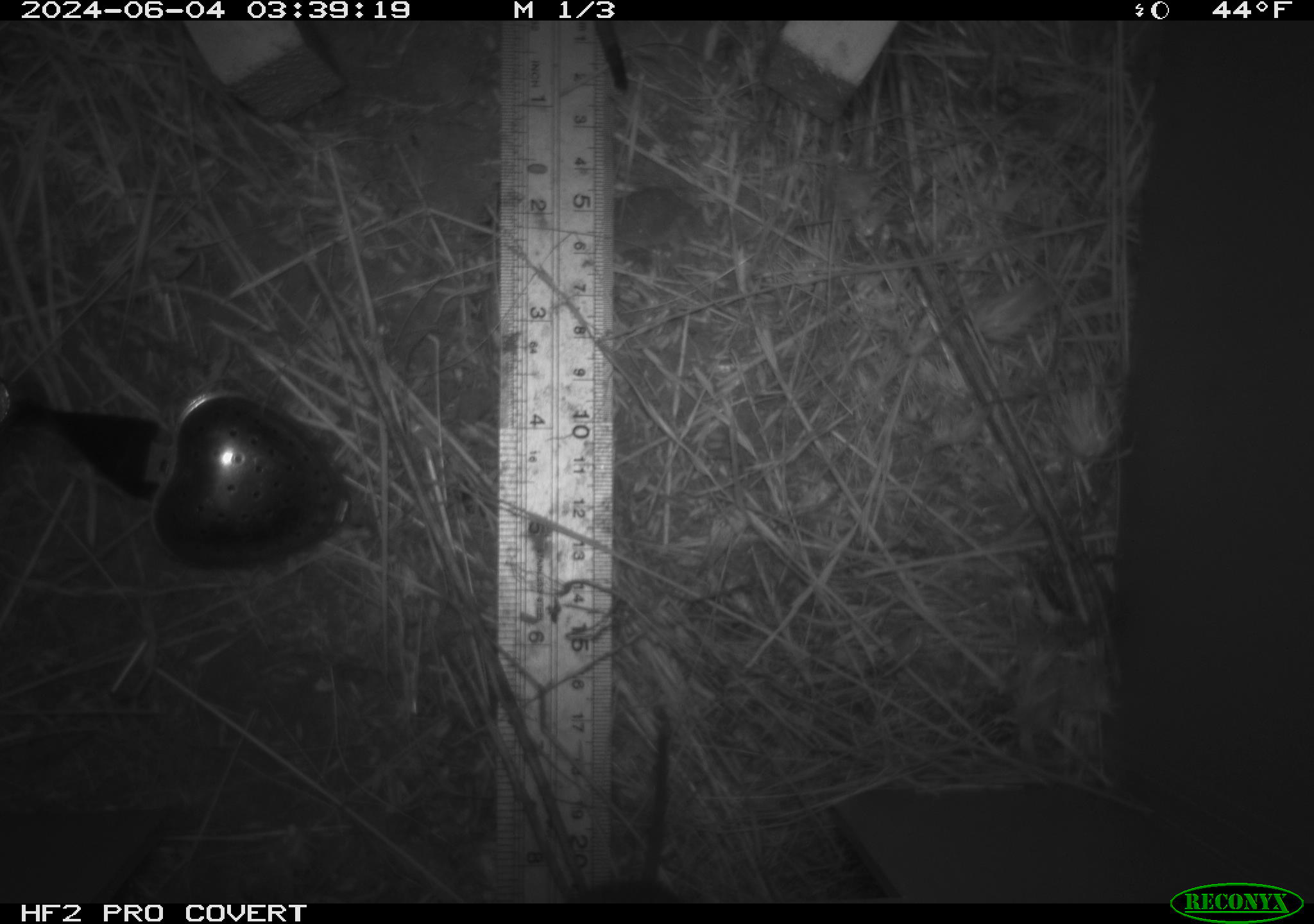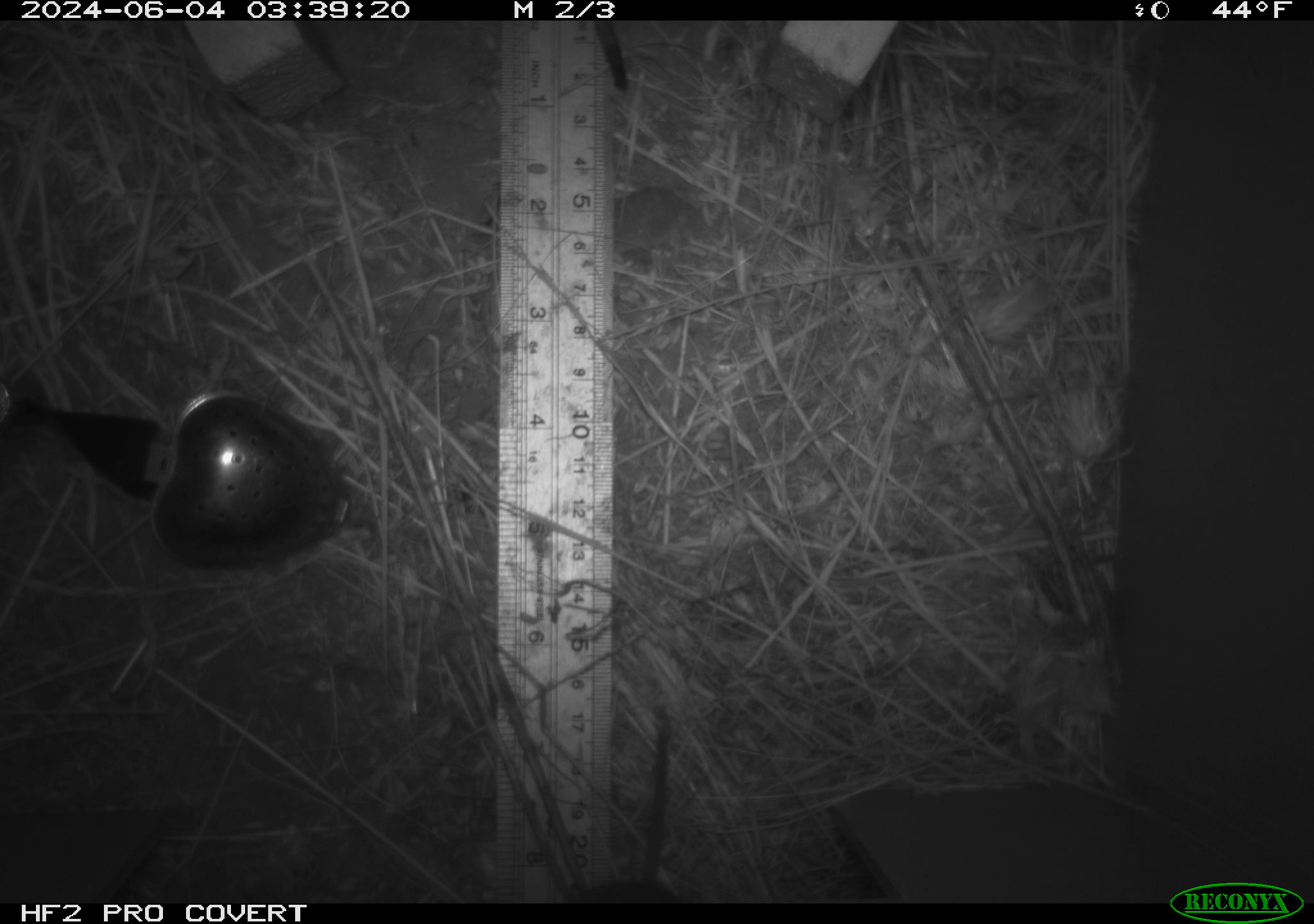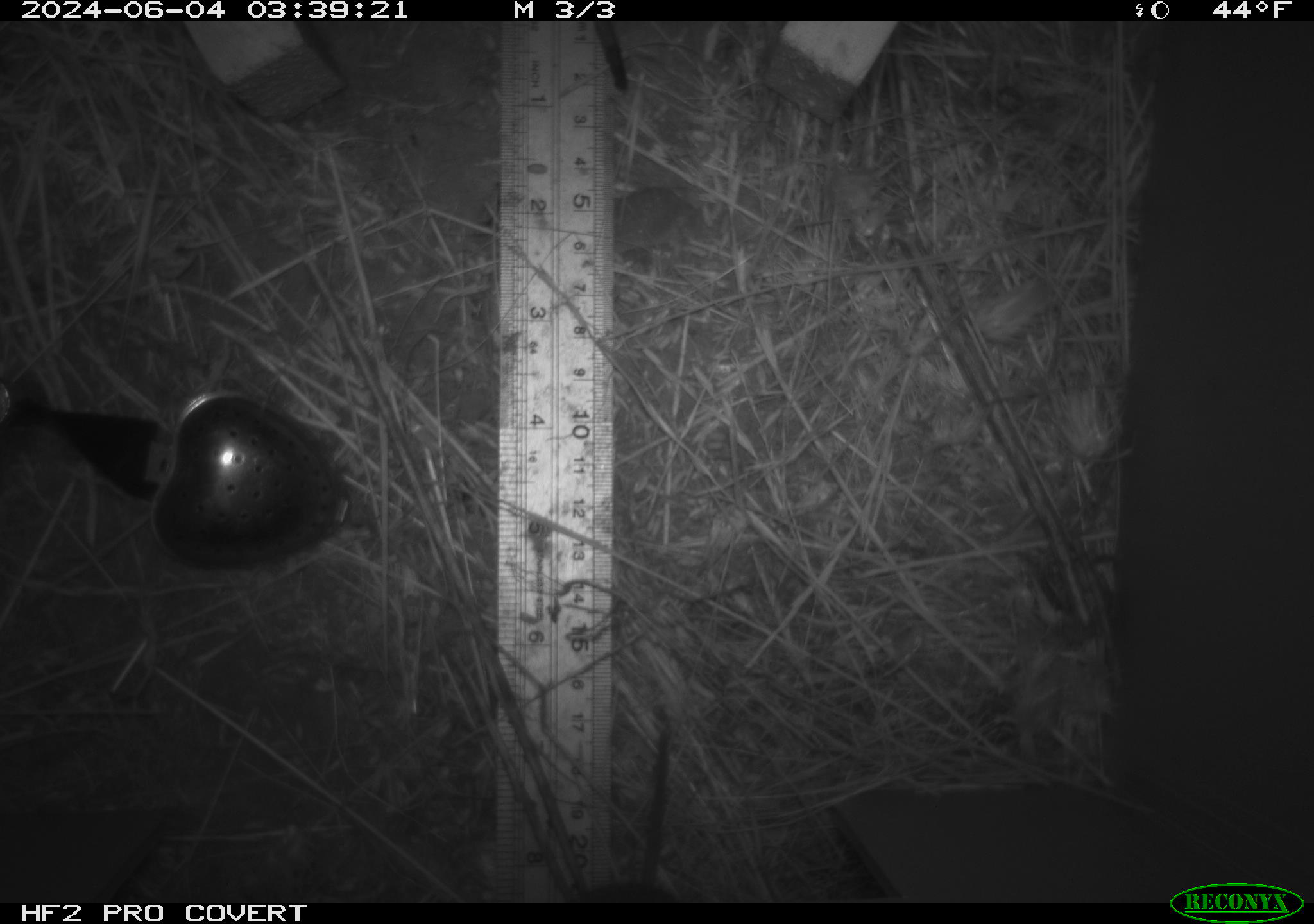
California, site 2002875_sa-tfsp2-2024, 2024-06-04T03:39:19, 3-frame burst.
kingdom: Animalia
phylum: Chordata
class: Mammalia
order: Rodentia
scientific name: Rodentia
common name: rodent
Rodent (Rodentia).